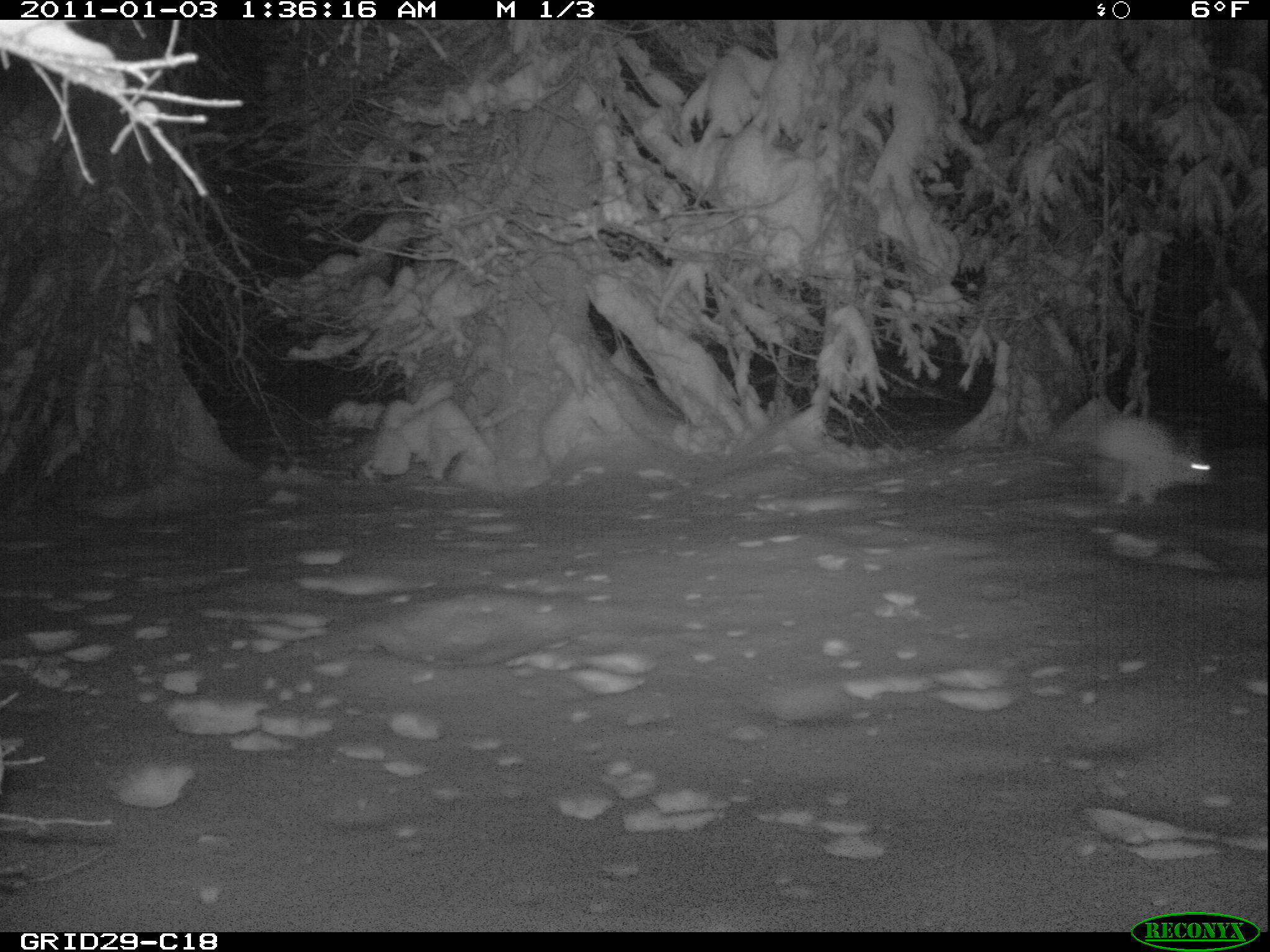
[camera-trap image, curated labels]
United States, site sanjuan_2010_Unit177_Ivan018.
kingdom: Animalia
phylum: Chordata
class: Mammalia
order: Lagomorpha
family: Leporidae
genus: Lepus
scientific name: Lepus americanus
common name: snowshoe hare